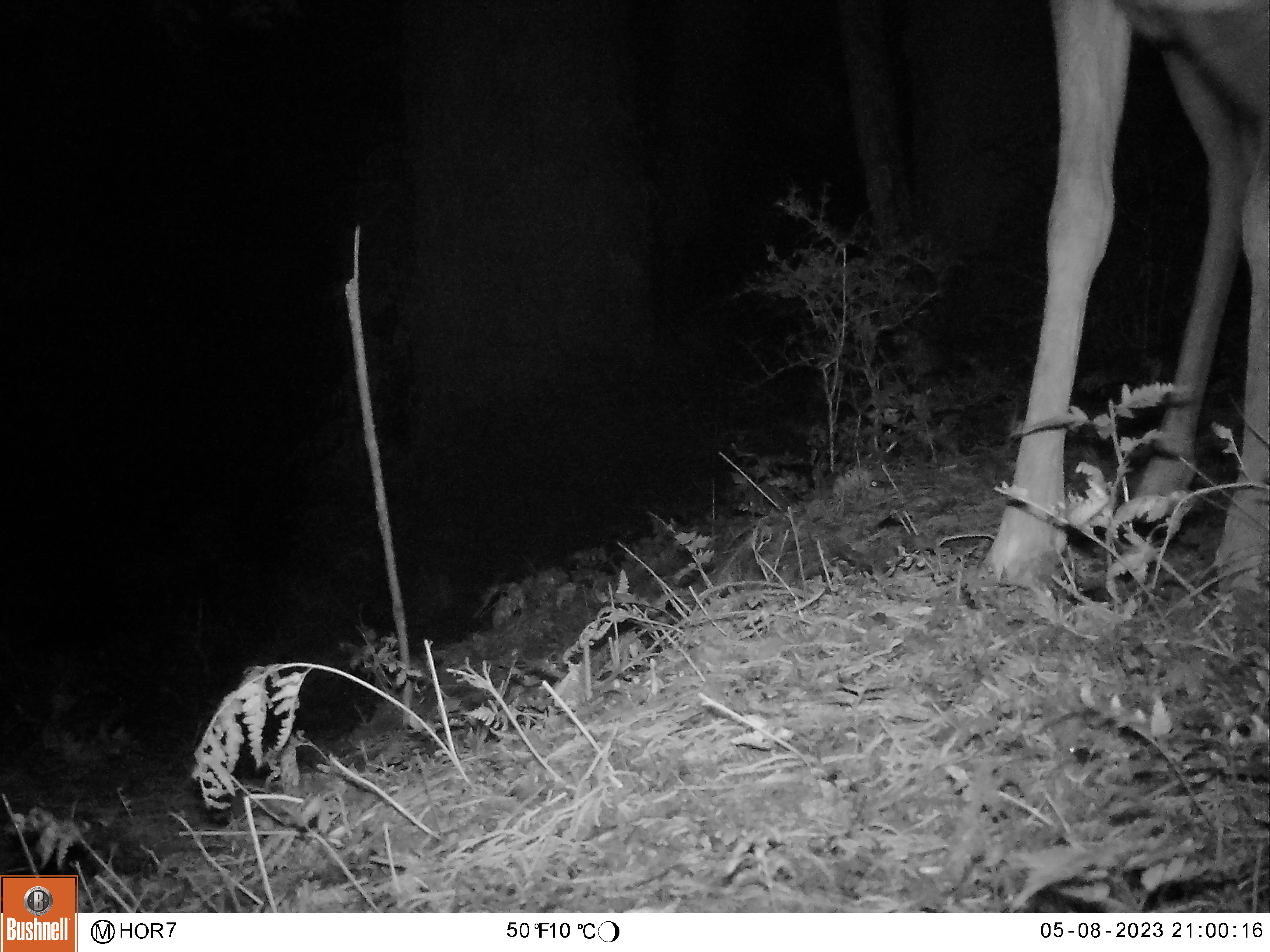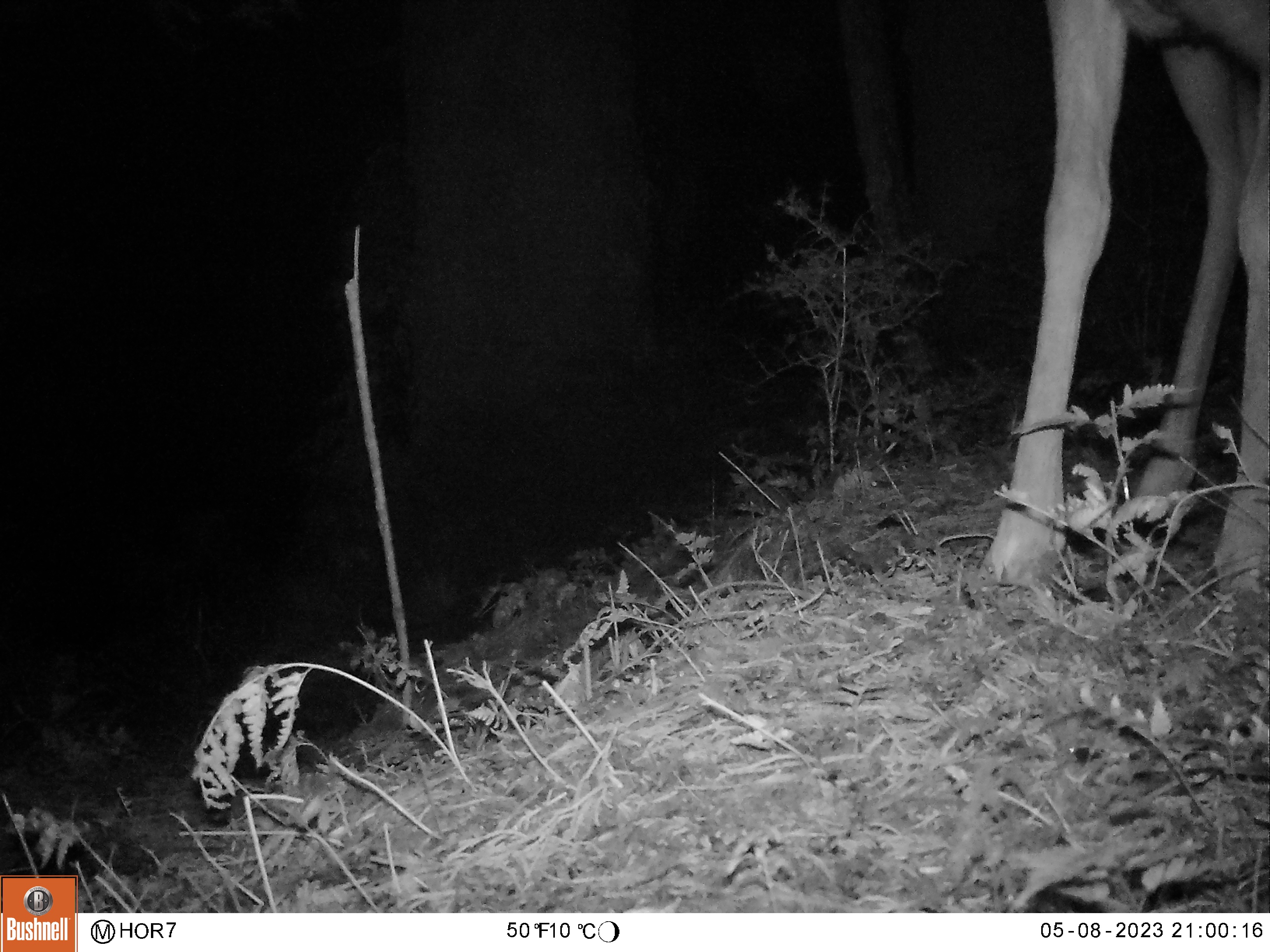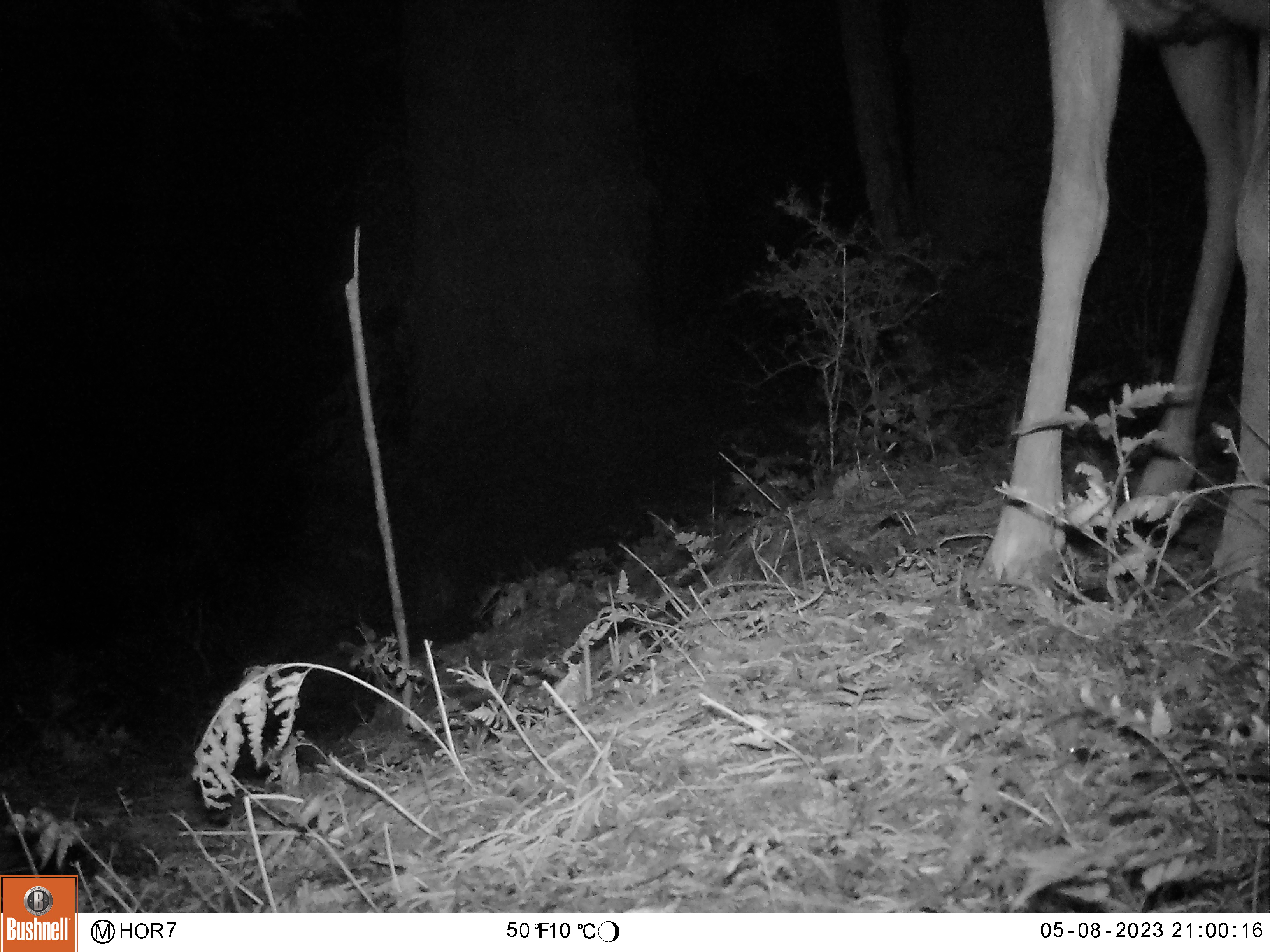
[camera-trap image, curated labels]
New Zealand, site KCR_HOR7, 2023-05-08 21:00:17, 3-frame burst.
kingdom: Animalia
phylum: Chordata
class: Mammalia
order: Artiodactyla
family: Cervidae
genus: Odocoileus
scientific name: Odocoileus virginianus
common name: white-tailed deer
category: white tailed deer